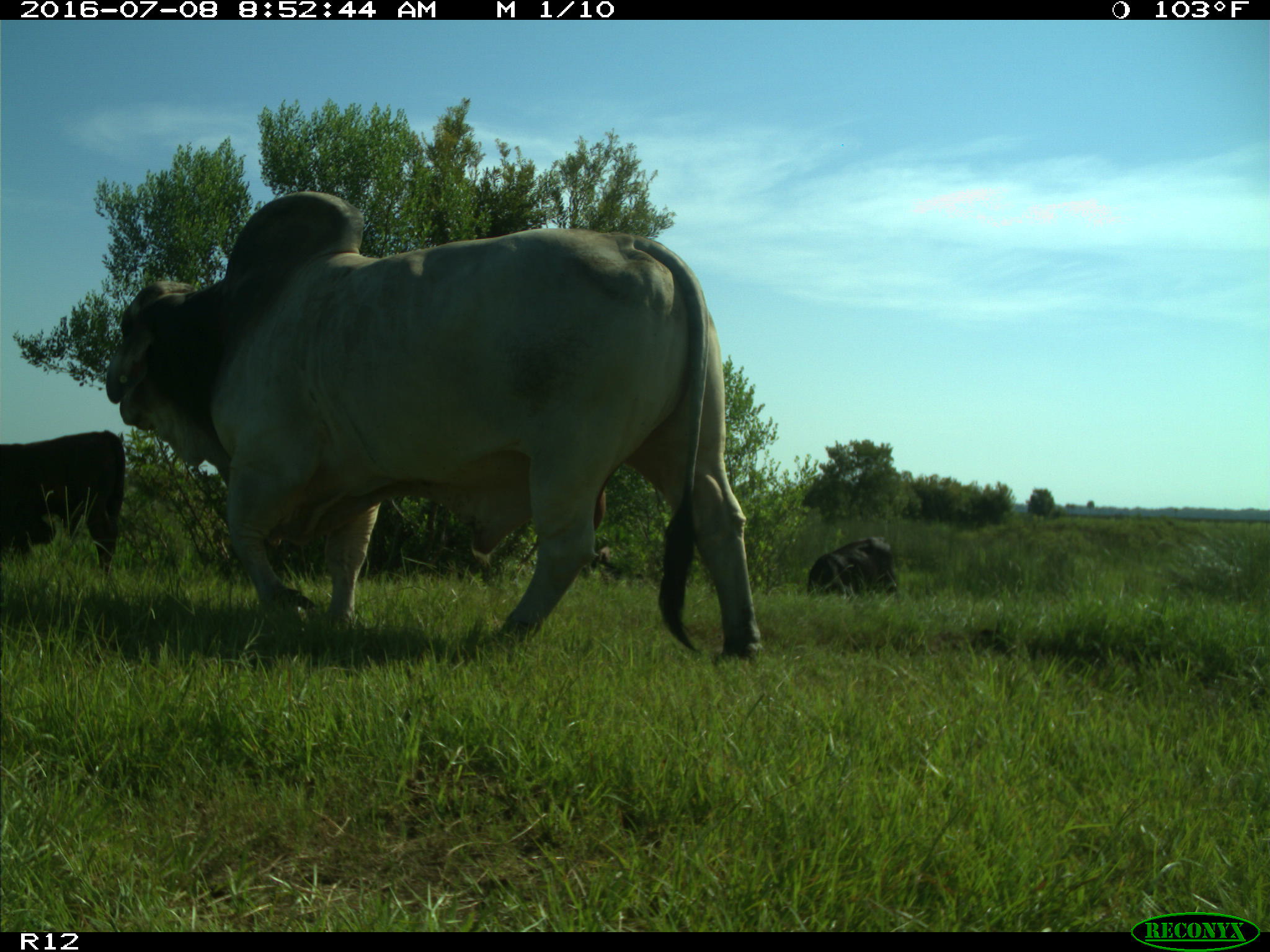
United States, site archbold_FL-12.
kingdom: Animalia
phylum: Chordata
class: Mammalia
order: Artiodactyla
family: Bovidae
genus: Bos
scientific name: Bos taurus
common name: domestic cow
Bos taurus (domestic cow).